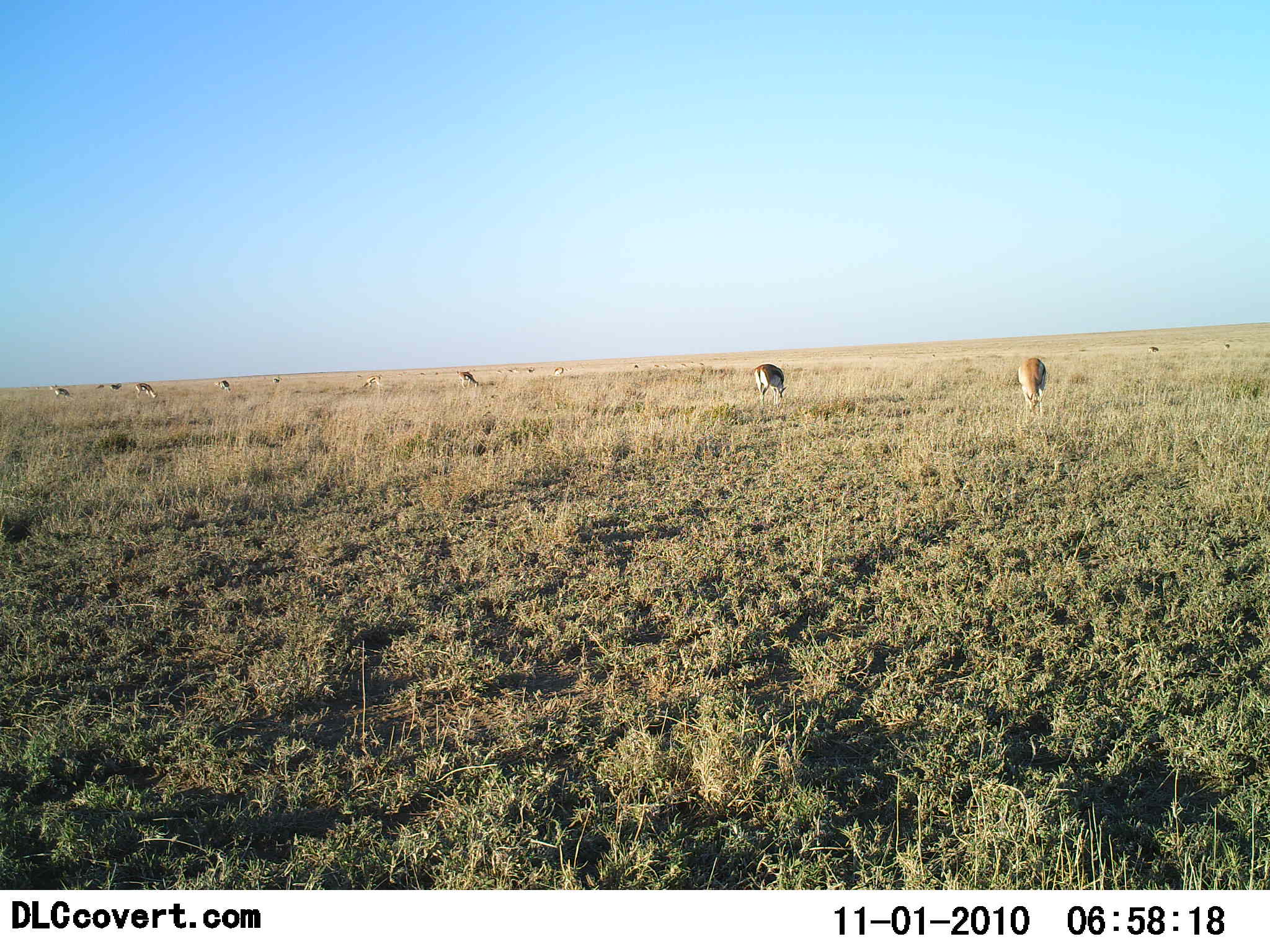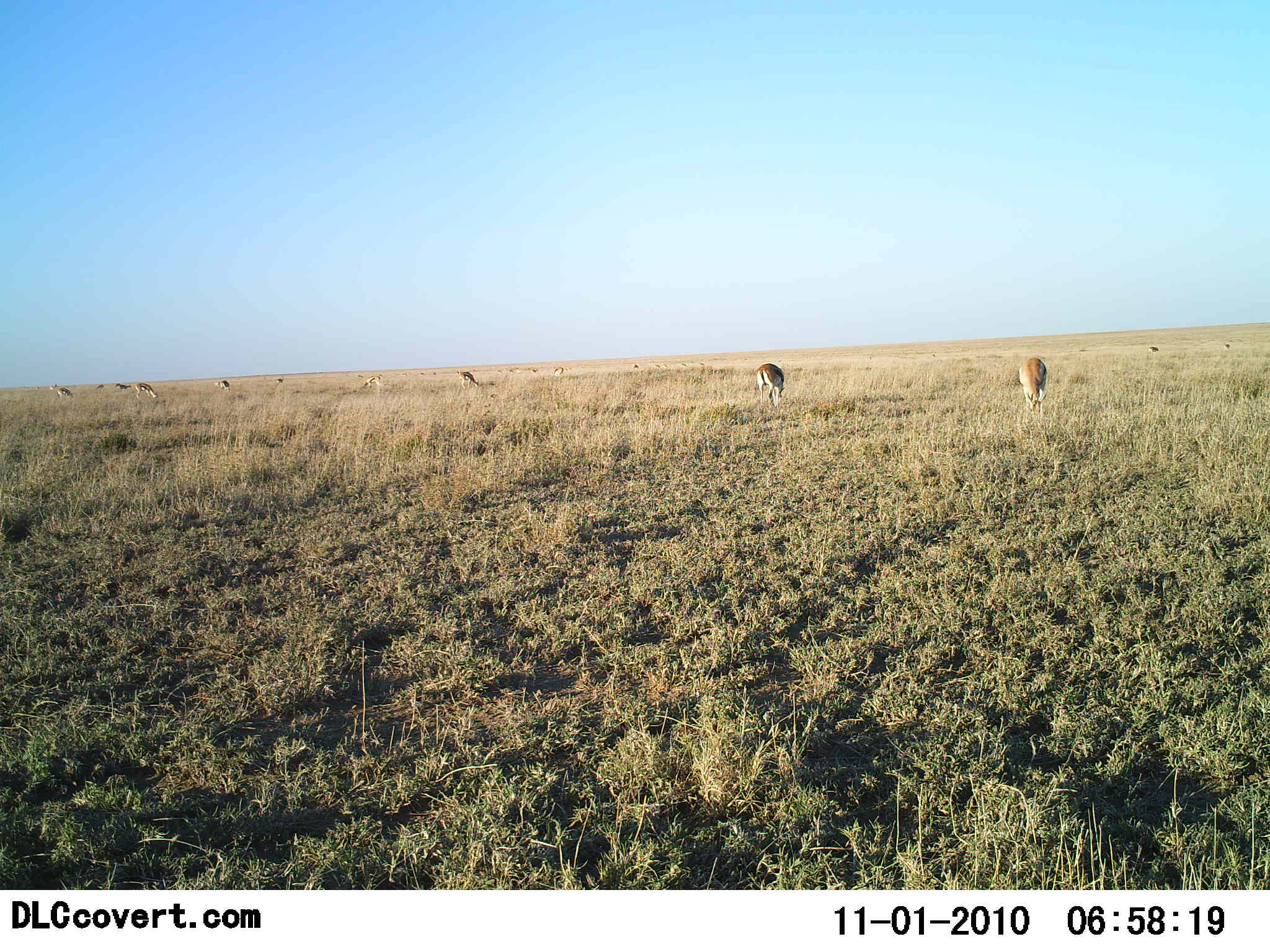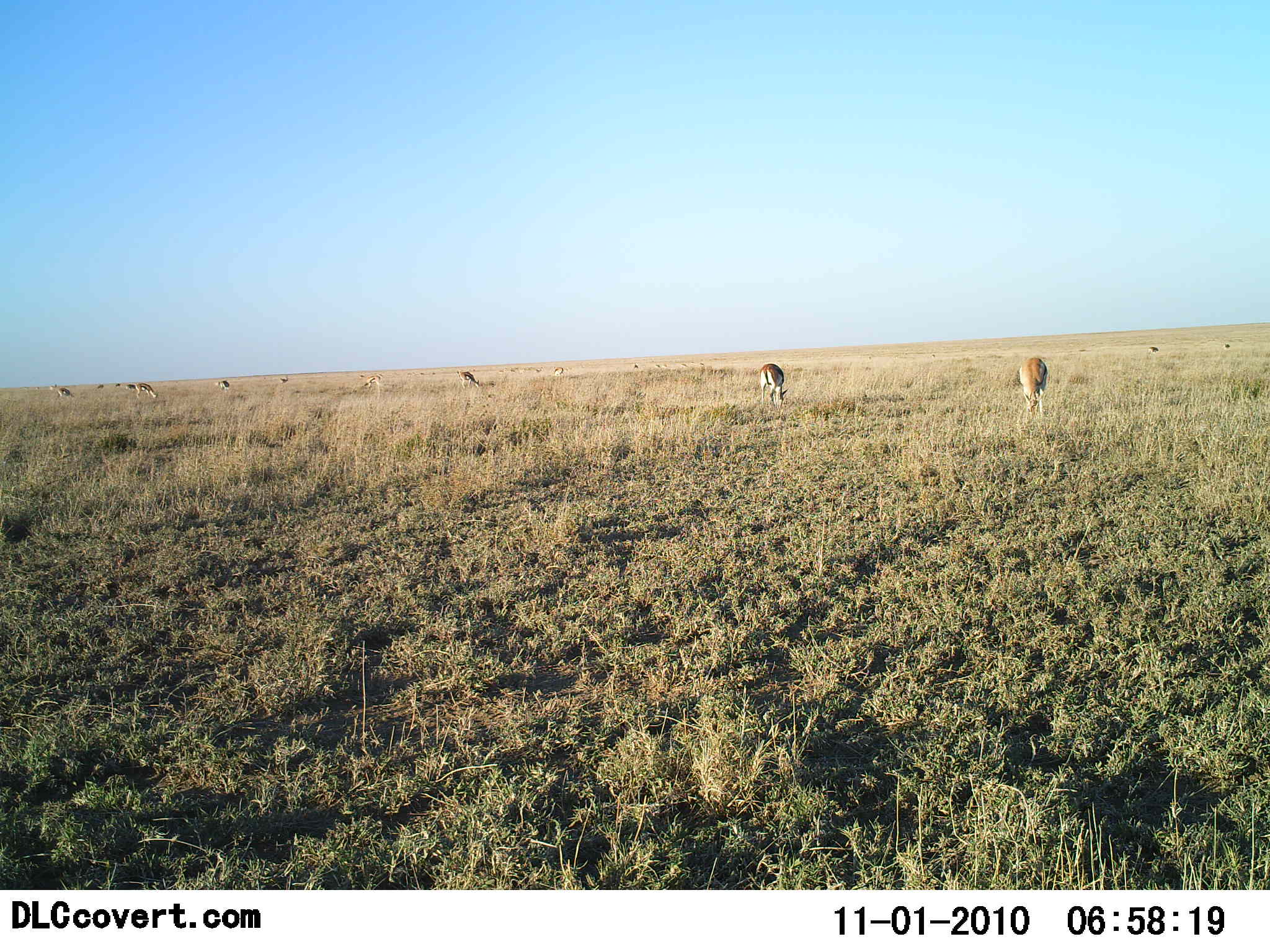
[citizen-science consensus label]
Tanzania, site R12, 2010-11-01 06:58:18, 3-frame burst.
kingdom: Animalia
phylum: Chordata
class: Mammalia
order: Artiodactyla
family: Bovidae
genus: Eudorcas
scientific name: Eudorcas thomsonii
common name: thomson's gazelle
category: gazellethomsons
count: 10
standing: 50%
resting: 0%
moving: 14%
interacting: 0%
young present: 0%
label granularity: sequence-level